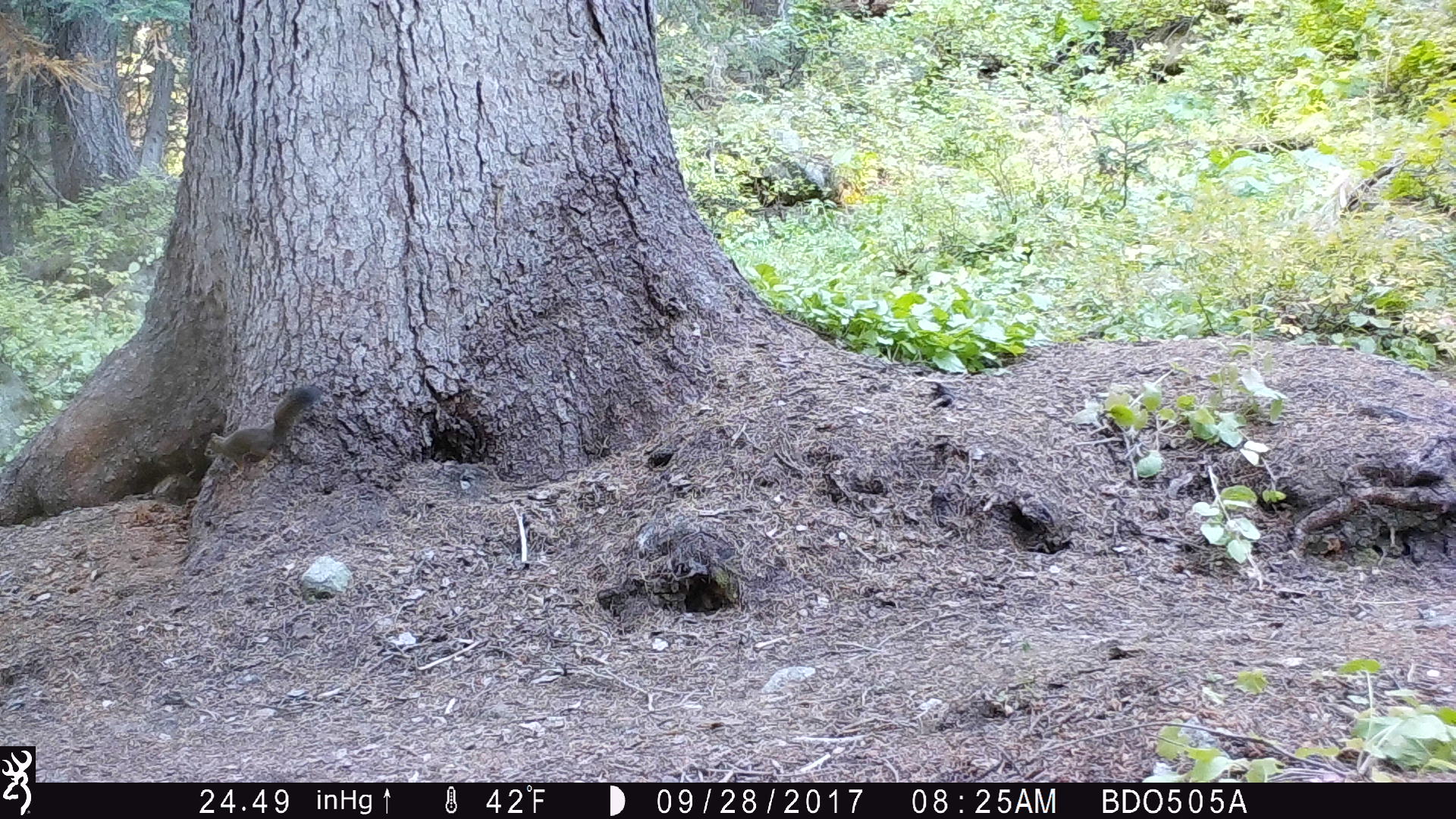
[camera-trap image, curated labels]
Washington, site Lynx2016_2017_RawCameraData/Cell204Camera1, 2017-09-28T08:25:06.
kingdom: Animalia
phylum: Chordata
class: Mammalia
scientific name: Mammalia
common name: small mammal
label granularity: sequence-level